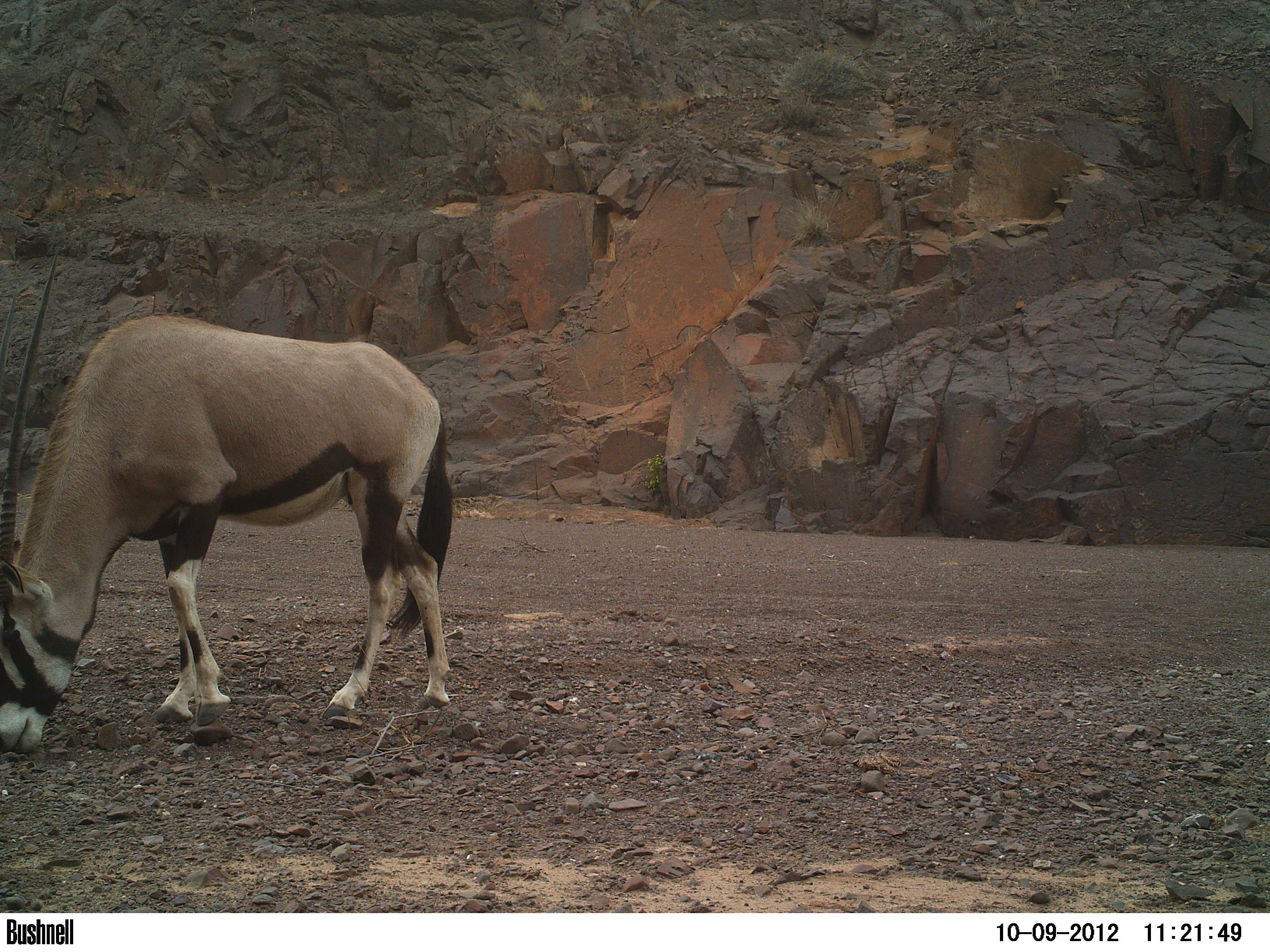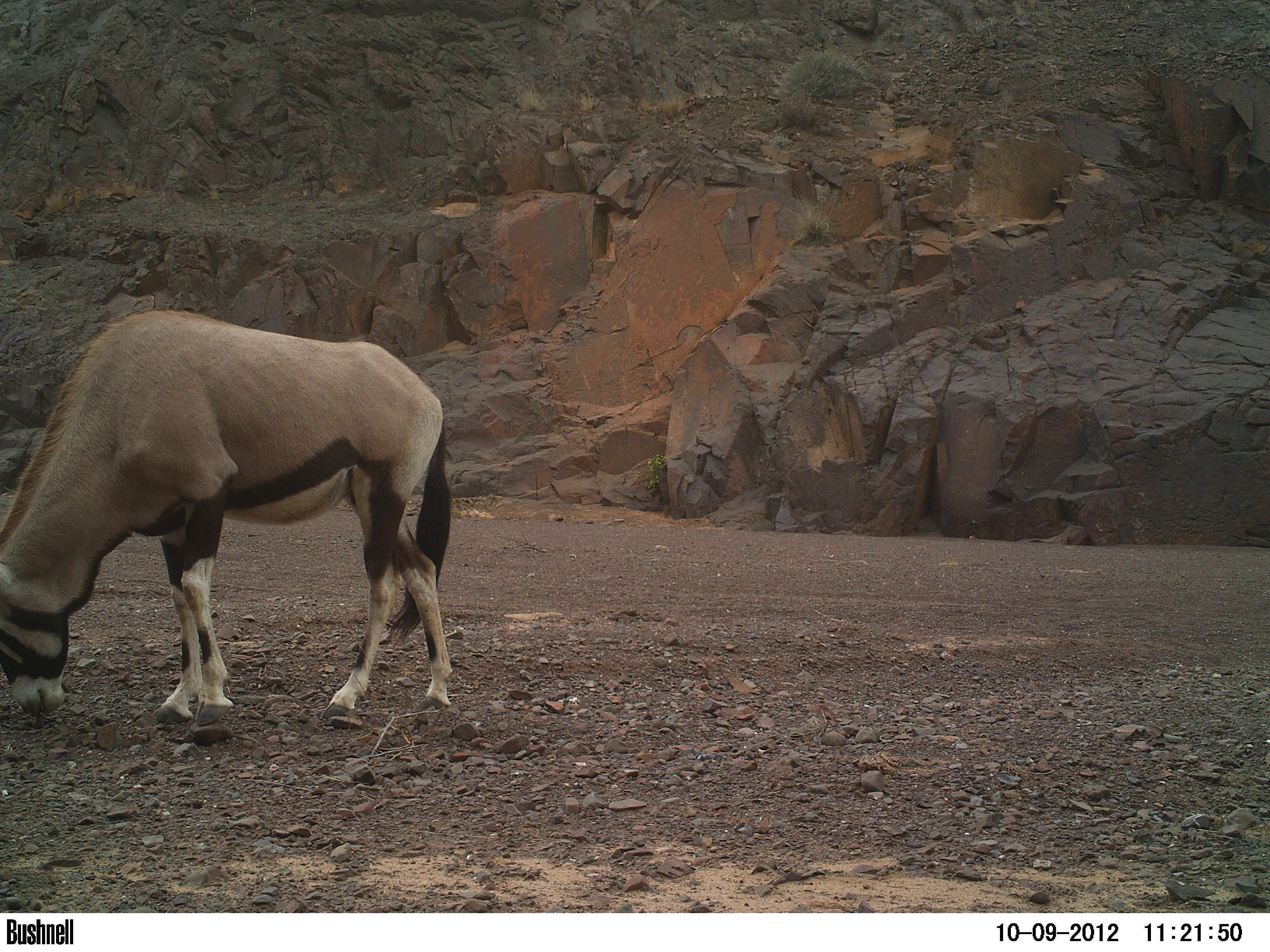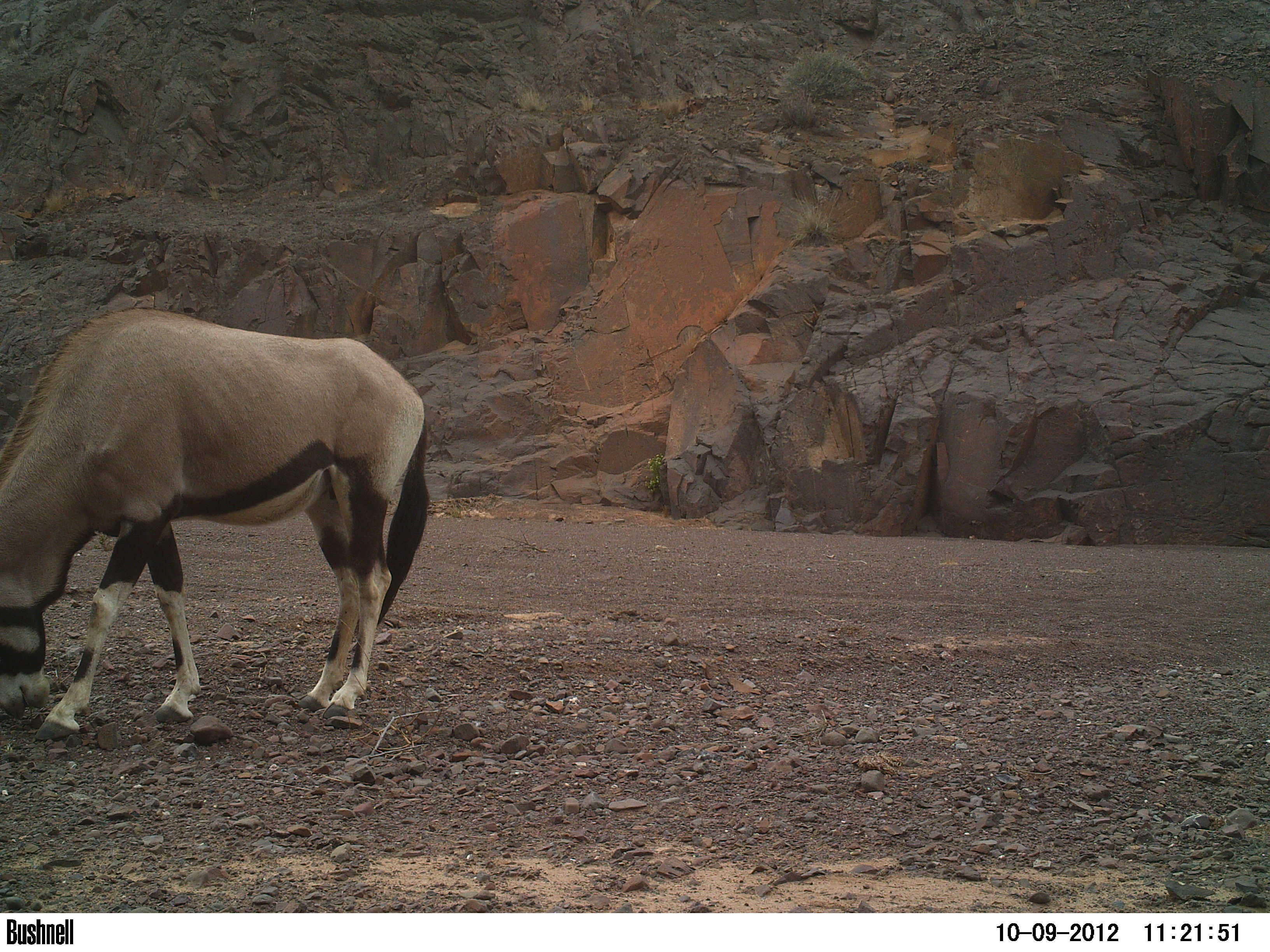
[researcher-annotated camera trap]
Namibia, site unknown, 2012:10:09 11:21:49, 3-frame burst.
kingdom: Animalia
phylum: Chordata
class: Mammalia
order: Artiodactyla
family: Bovidae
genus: Oryx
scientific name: Oryx gazella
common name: gemsbok